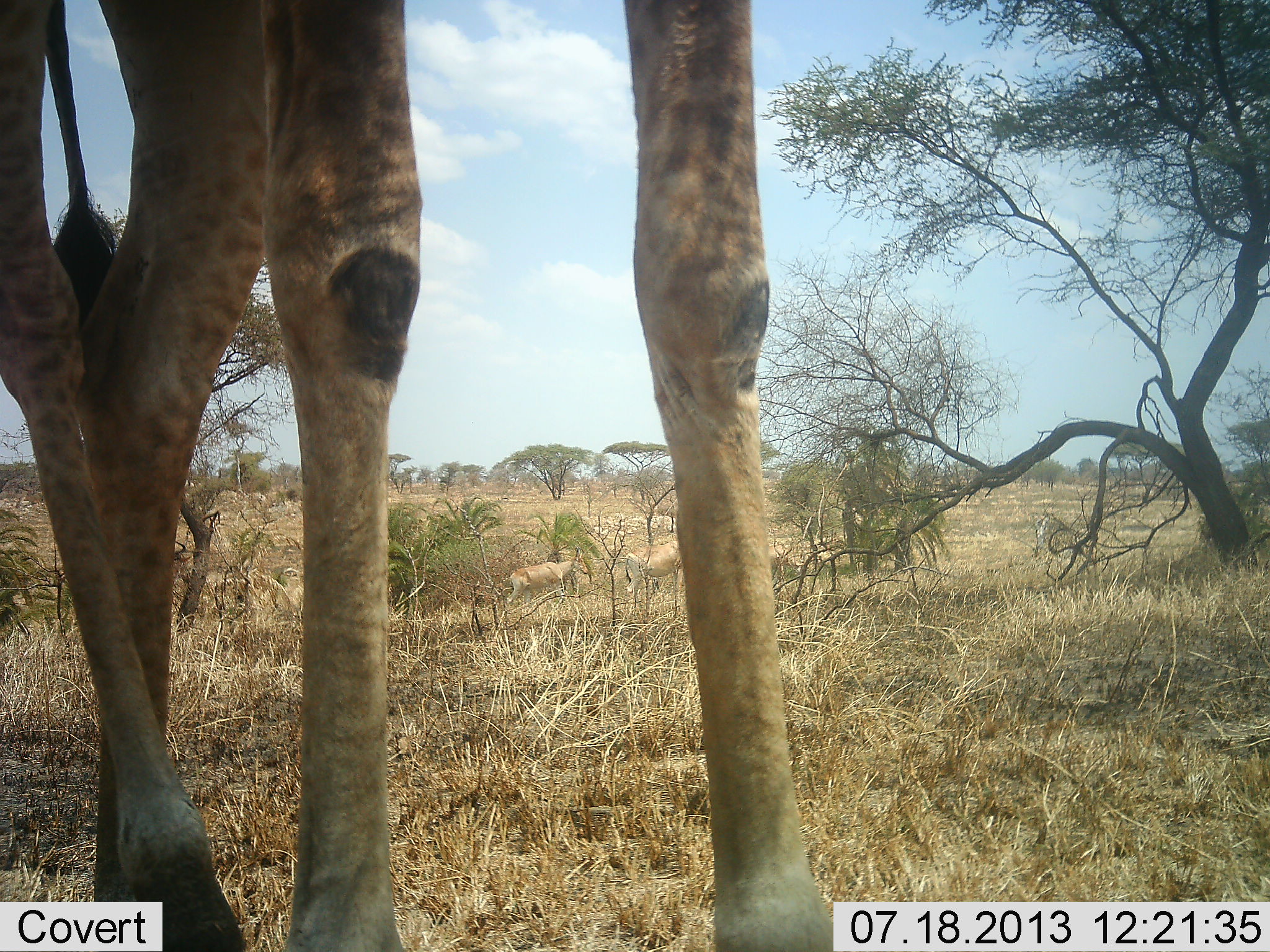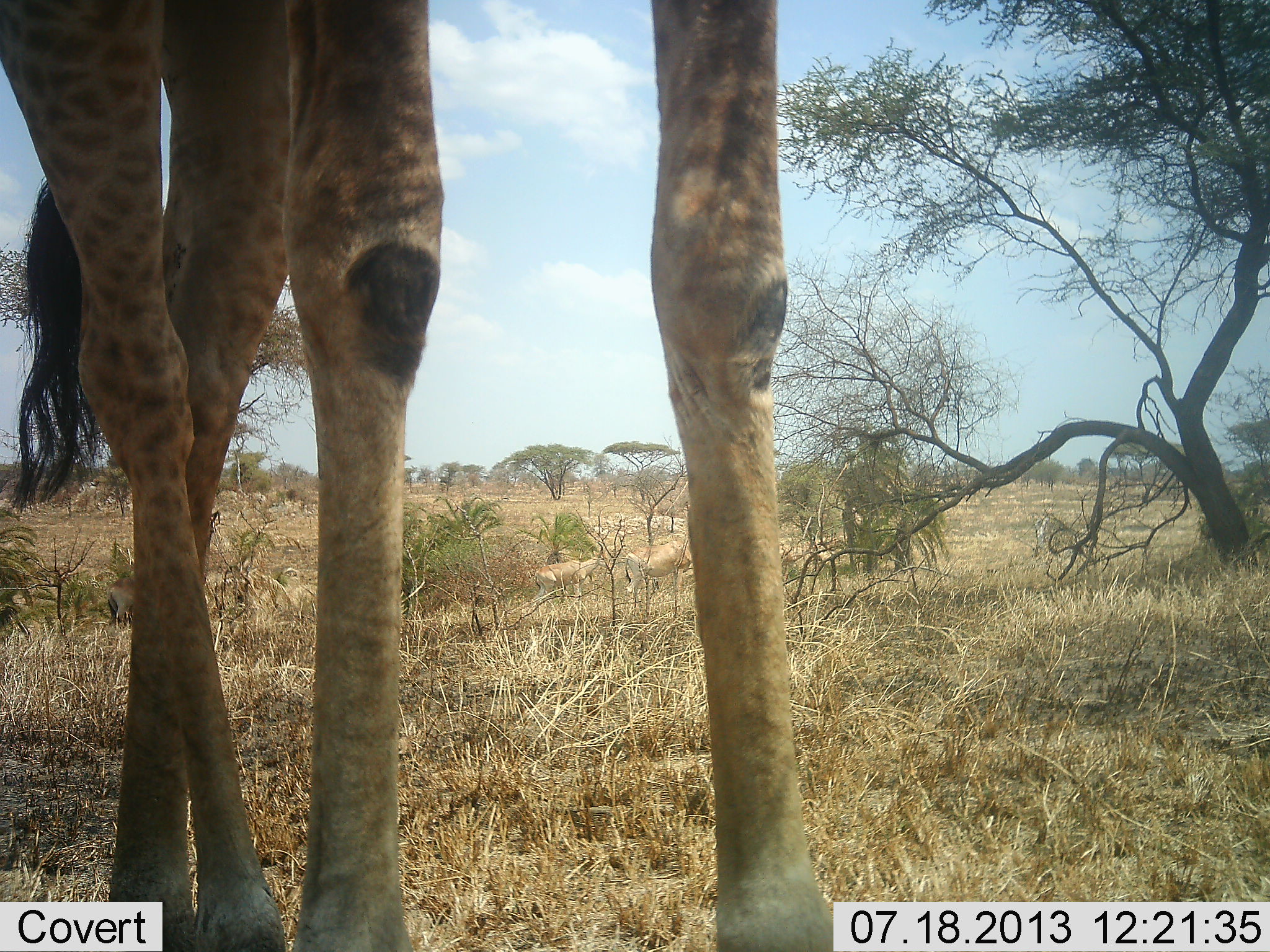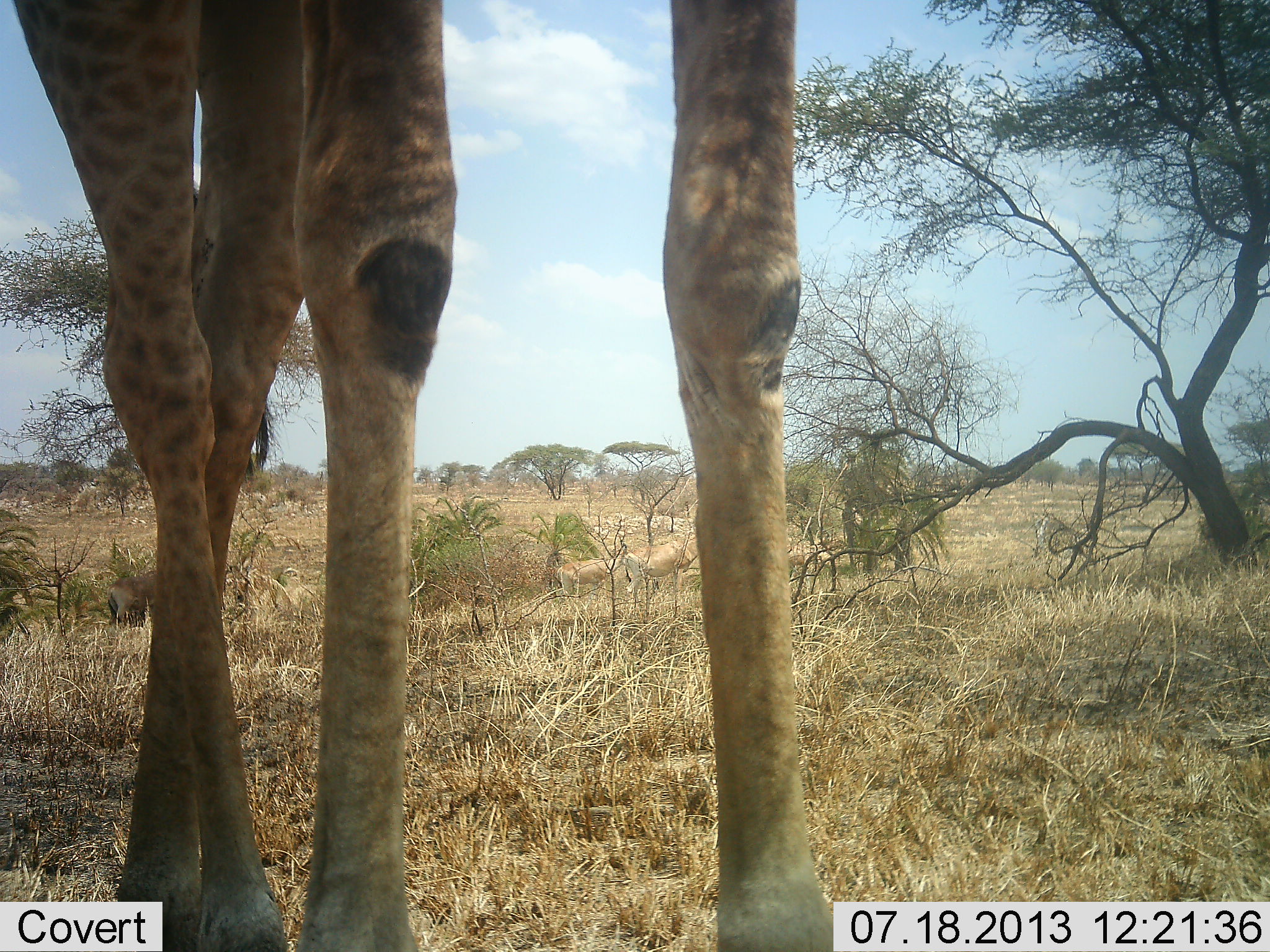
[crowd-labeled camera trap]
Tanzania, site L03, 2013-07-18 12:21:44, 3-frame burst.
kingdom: Animalia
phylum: Chordata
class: Mammalia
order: Artiodactyla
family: Giraffidae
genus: Giraffa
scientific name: Giraffa camelopardalis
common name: giraffe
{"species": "giraffe (Giraffa camelopardalis)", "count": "1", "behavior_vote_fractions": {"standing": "80%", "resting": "0%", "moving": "24%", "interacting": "0%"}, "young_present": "0%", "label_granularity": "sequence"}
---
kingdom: Animalia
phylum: Chordata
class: Mammalia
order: Artiodactyla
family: Bovidae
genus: Alcelaphus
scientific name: Alcelaphus buselaphus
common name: hartebeest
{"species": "hartebeest (Alcelaphus buselaphus)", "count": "3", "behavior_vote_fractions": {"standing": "62%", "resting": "0%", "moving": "75%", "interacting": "0%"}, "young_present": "12%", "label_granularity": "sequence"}